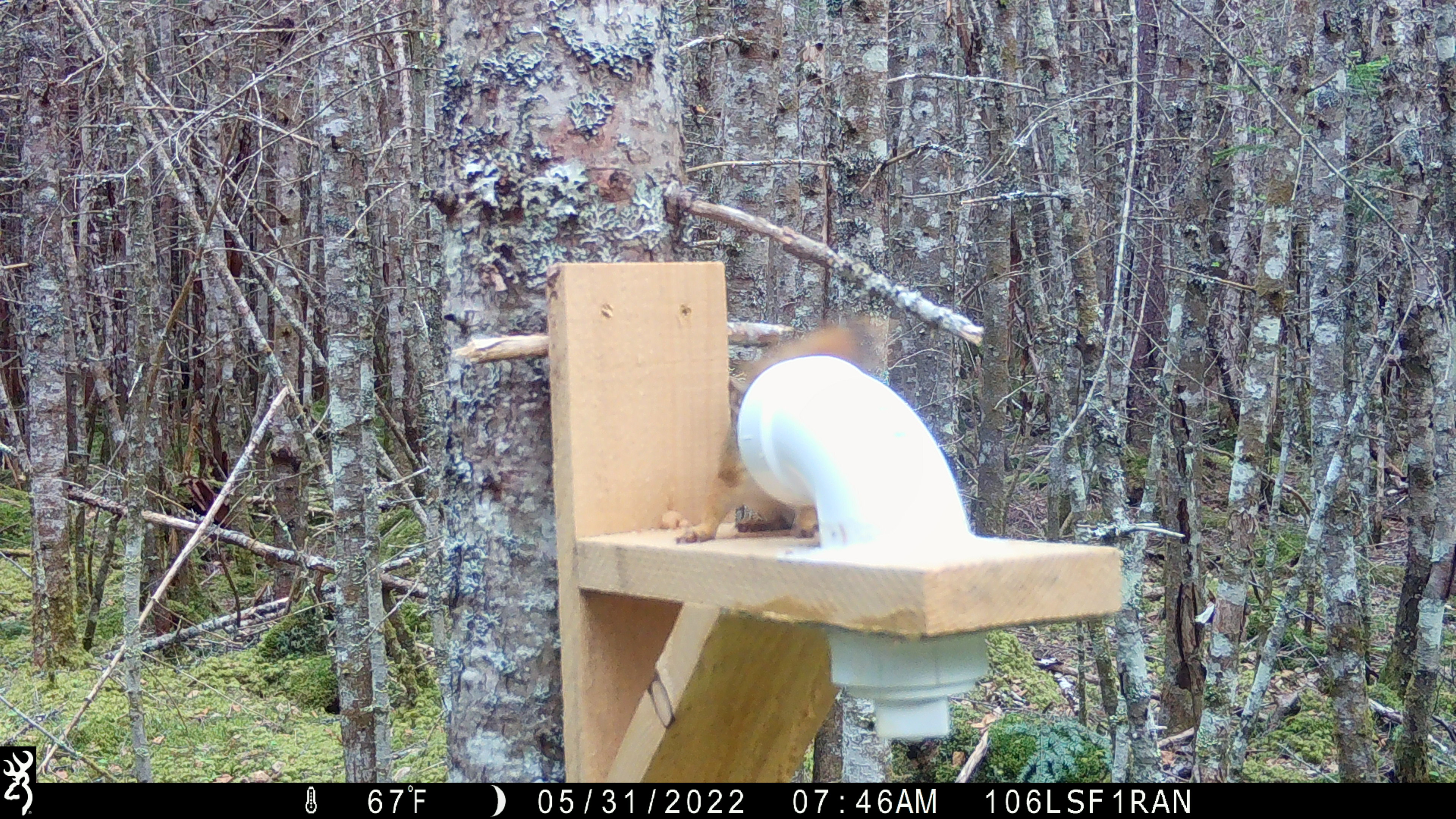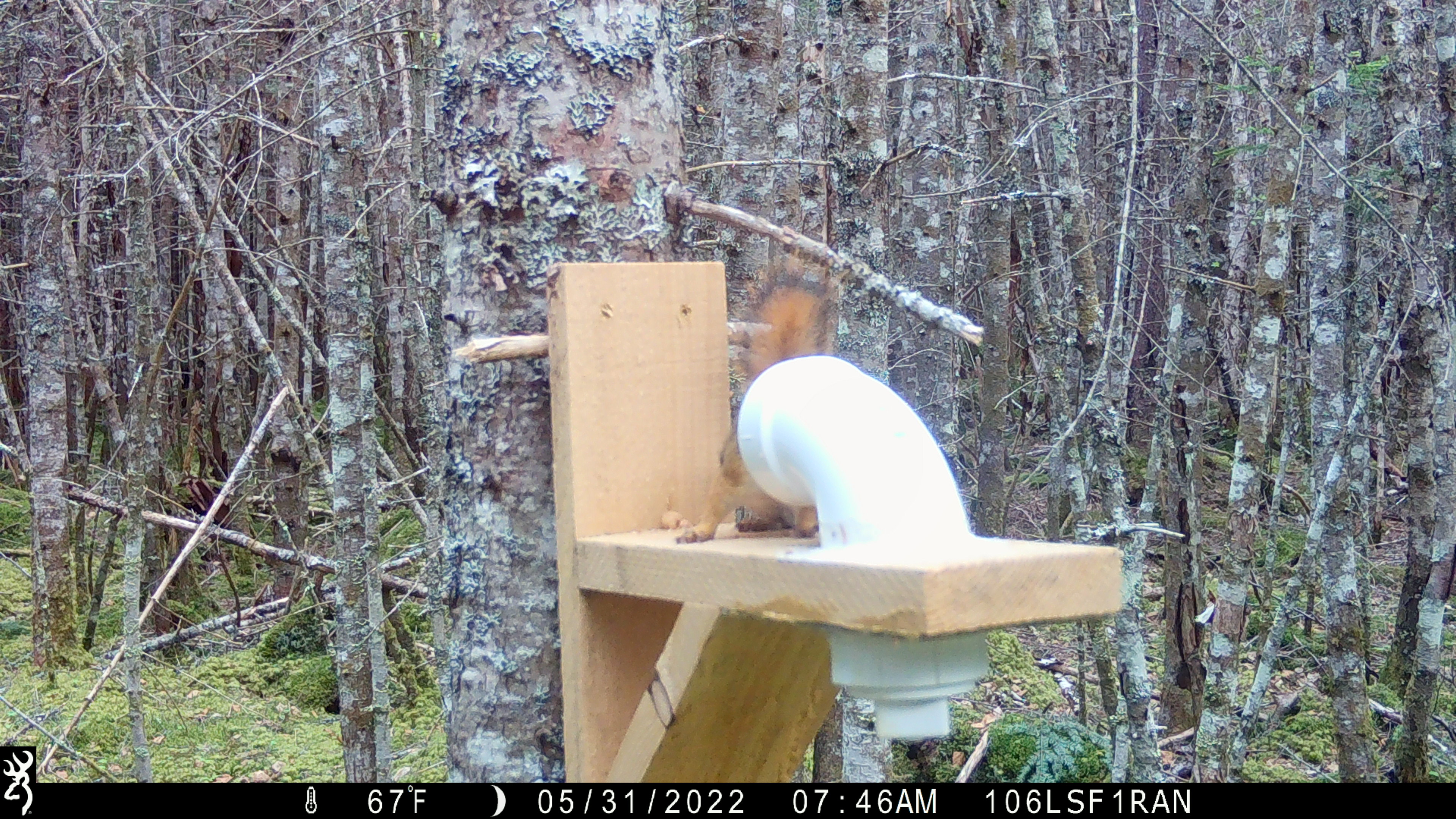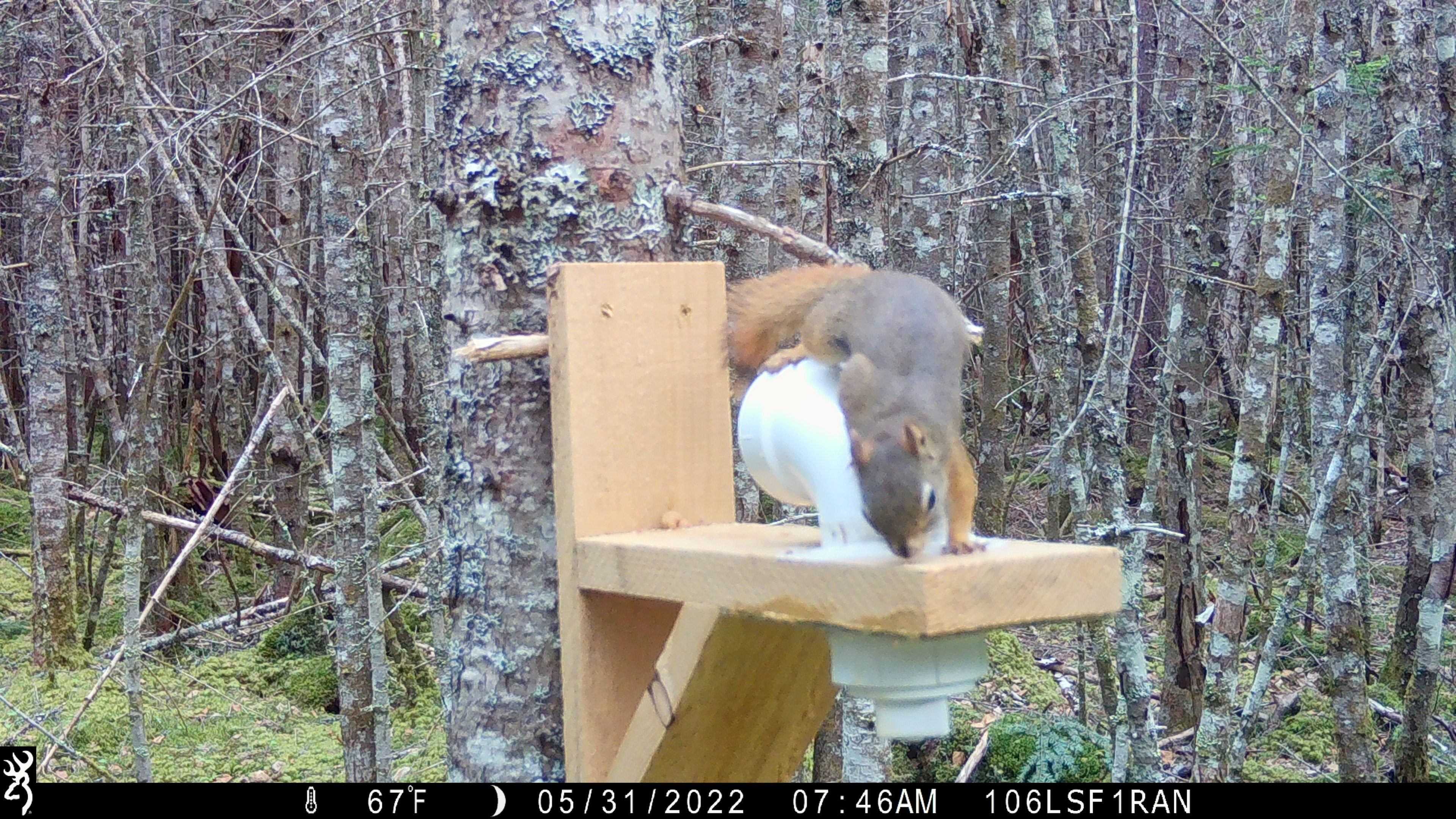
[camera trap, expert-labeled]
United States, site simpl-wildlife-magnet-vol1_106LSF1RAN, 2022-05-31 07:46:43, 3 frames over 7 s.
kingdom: Animalia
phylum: Chordata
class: Mammalia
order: Rodentia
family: Sciuridae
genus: Tamiasciurus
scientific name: Tamiasciurus hudsonicus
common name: red squirrel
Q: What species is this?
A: Red squirrel (Tamiasciurus hudsonicus).